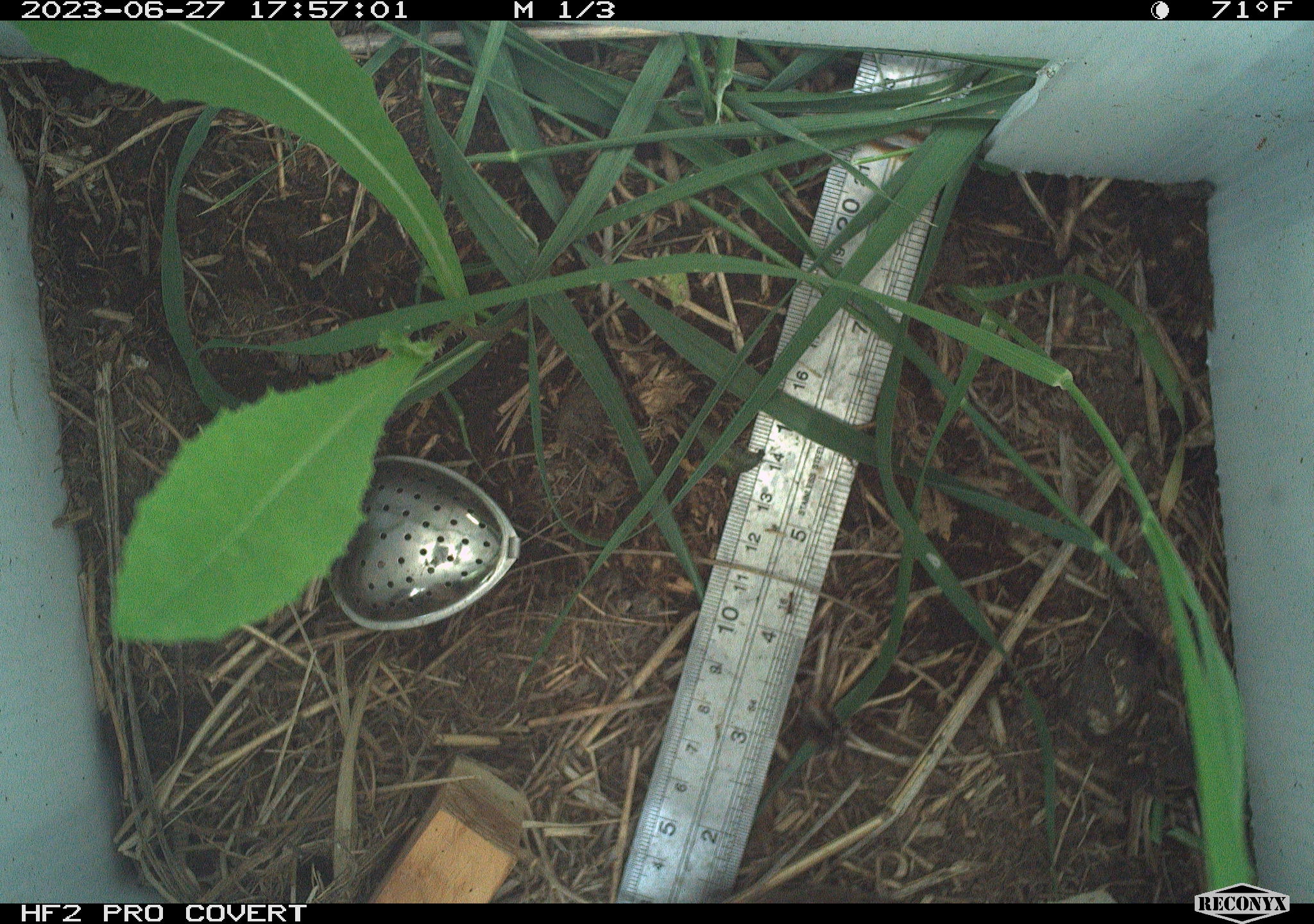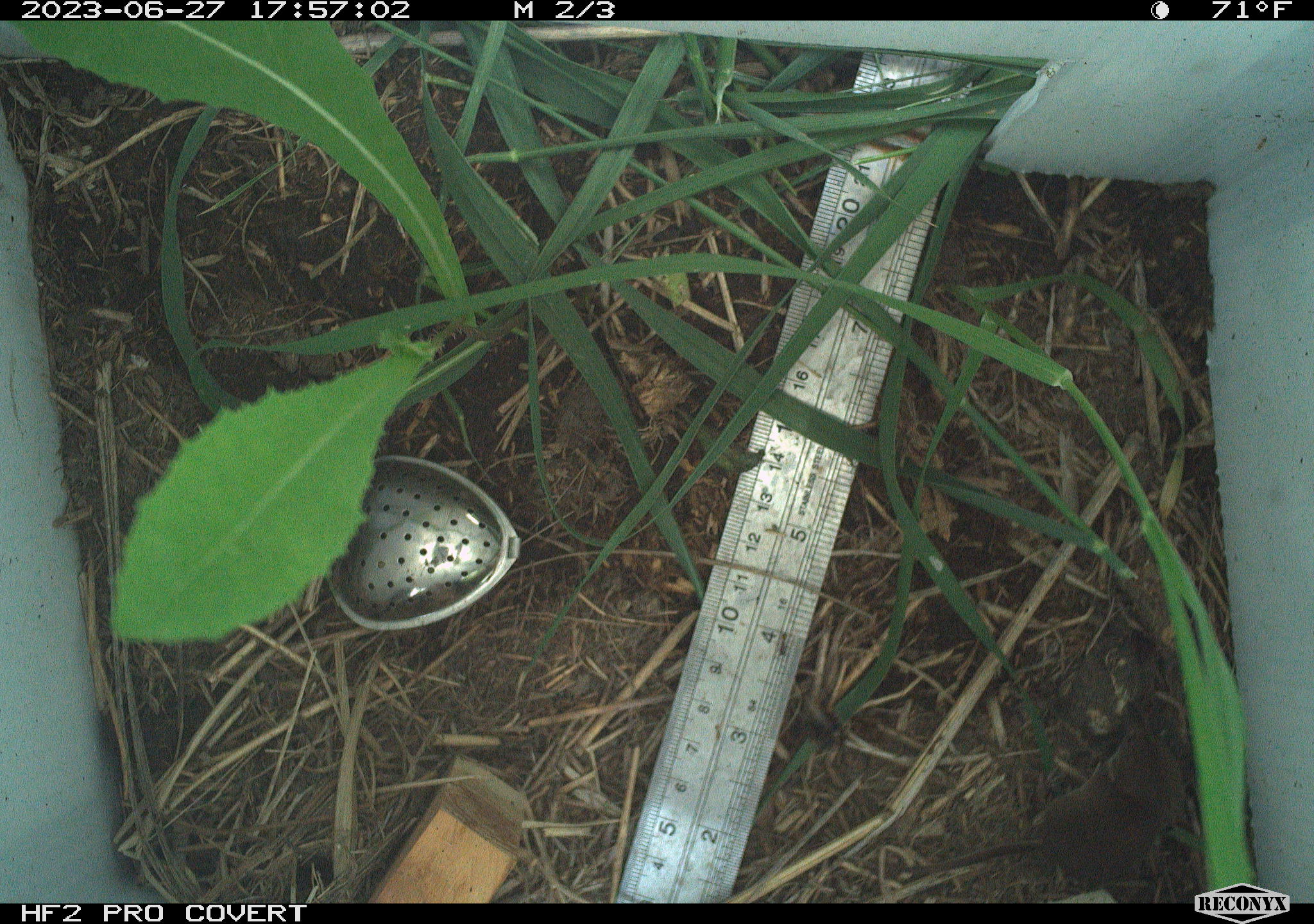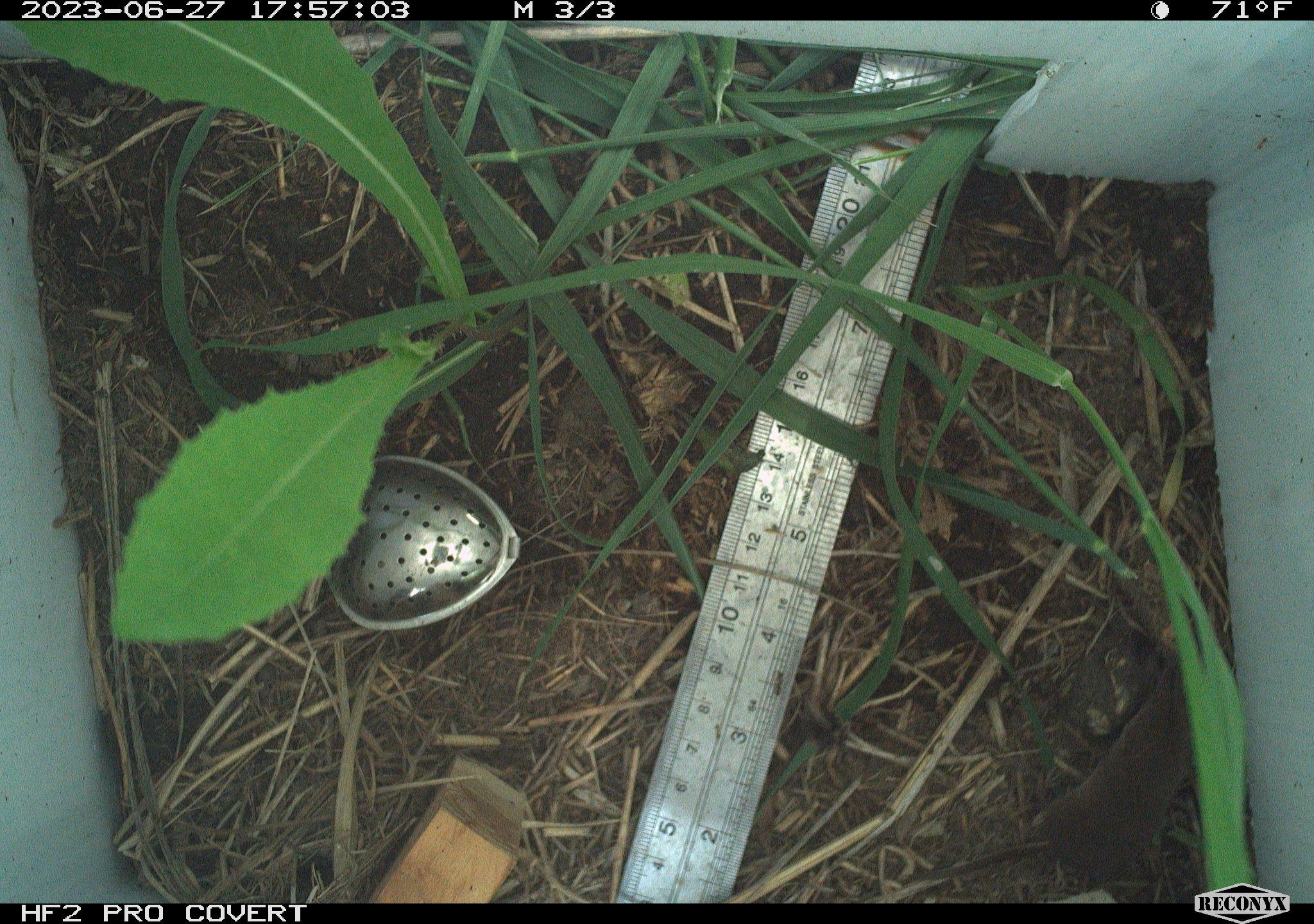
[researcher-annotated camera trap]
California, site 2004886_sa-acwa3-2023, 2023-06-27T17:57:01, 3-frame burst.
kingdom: Animalia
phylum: Chordata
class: Mammalia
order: Eulipotyphla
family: Soricidae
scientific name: Soricidae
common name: shrews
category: soricidae family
Soricidae family (shrews) (Soricidae).